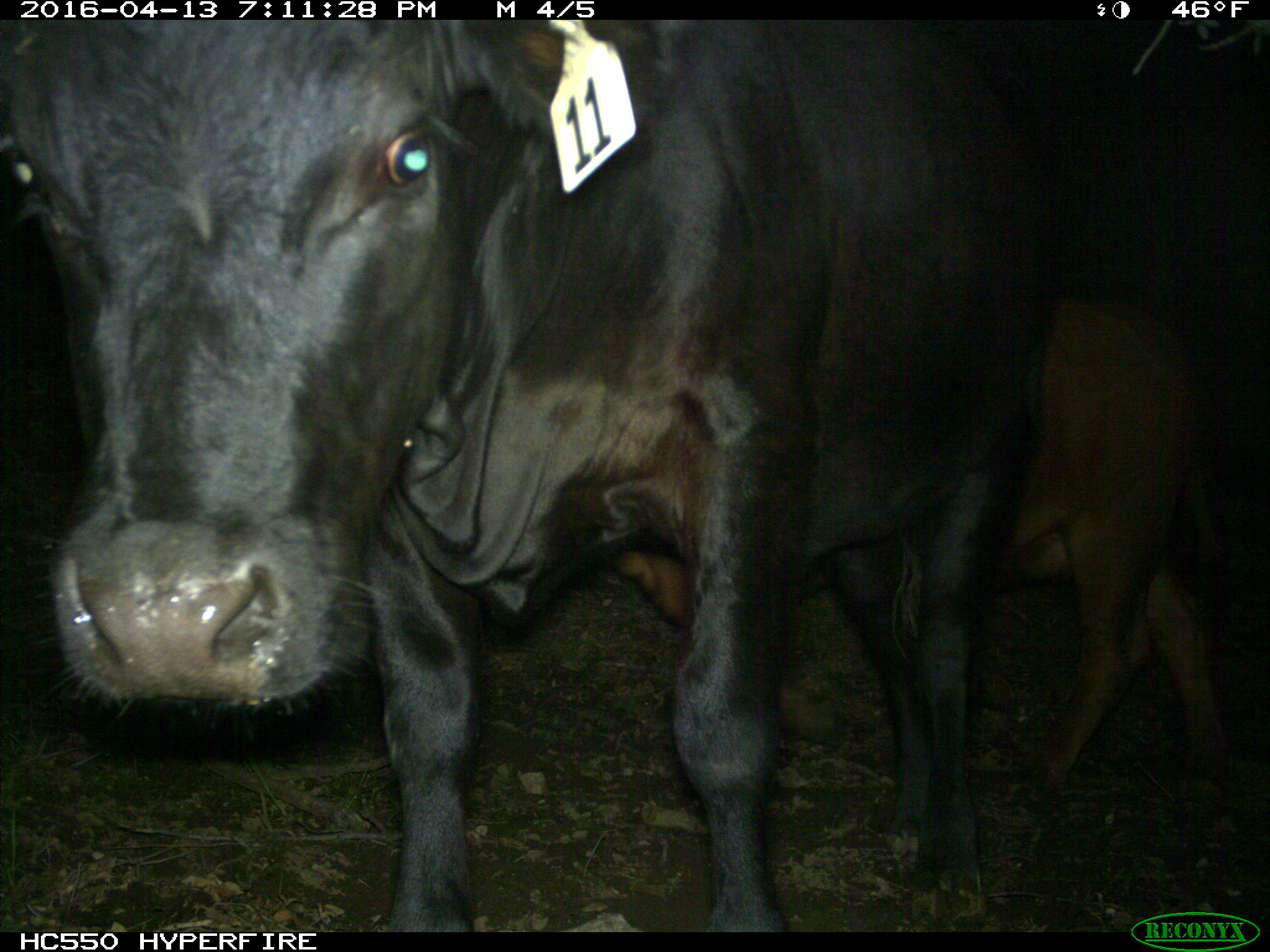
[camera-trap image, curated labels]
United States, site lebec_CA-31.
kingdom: Animalia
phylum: Chordata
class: Mammalia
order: Artiodactyla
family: Bovidae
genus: Bos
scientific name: Bos taurus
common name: domestic cow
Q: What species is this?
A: Bos taurus (domestic cow).